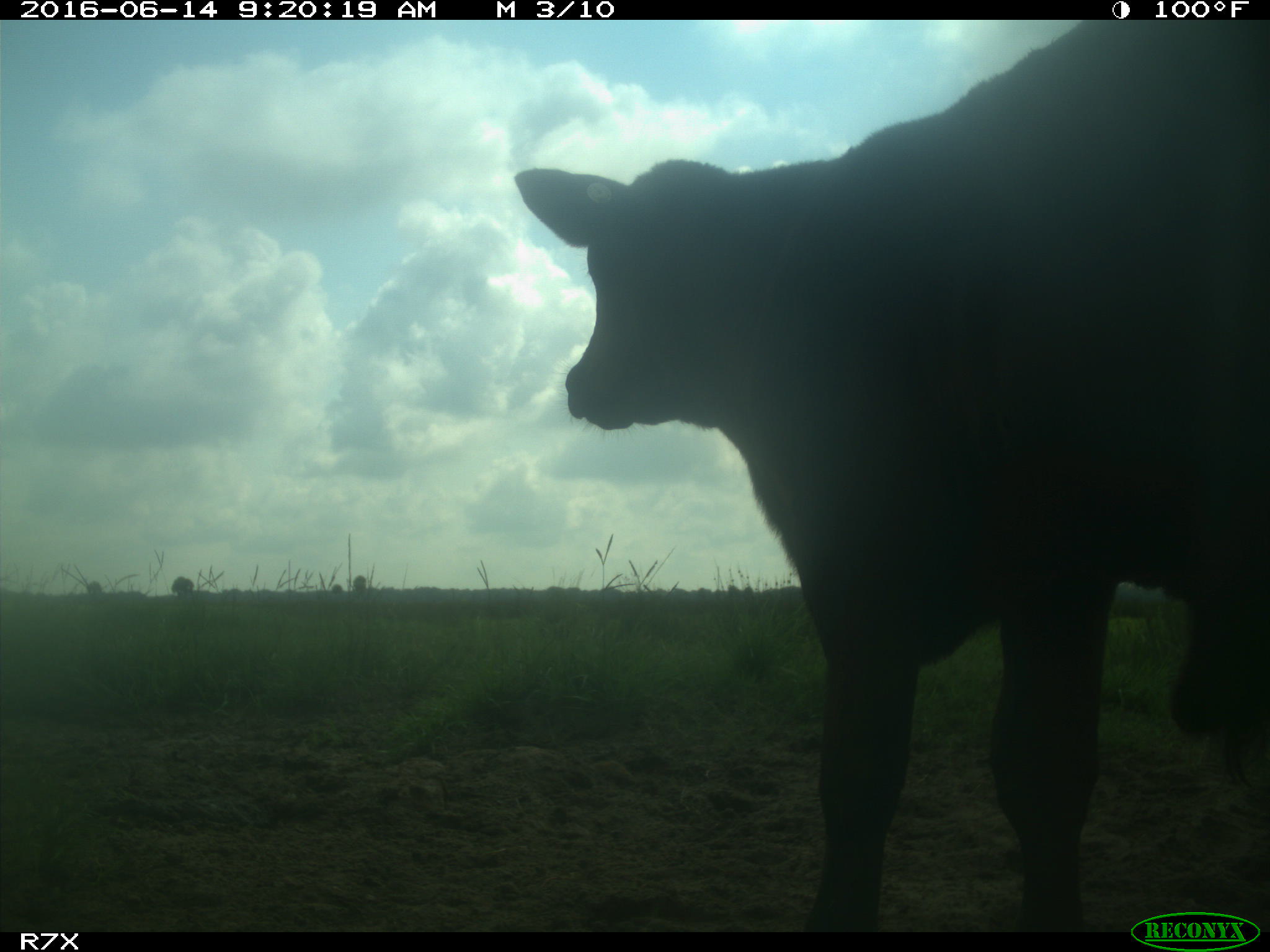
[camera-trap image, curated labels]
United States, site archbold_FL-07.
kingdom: Animalia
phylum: Chordata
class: Mammalia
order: Artiodactyla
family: Bovidae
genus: Bos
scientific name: Bos taurus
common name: domestic cow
Bos taurus (domestic cow).